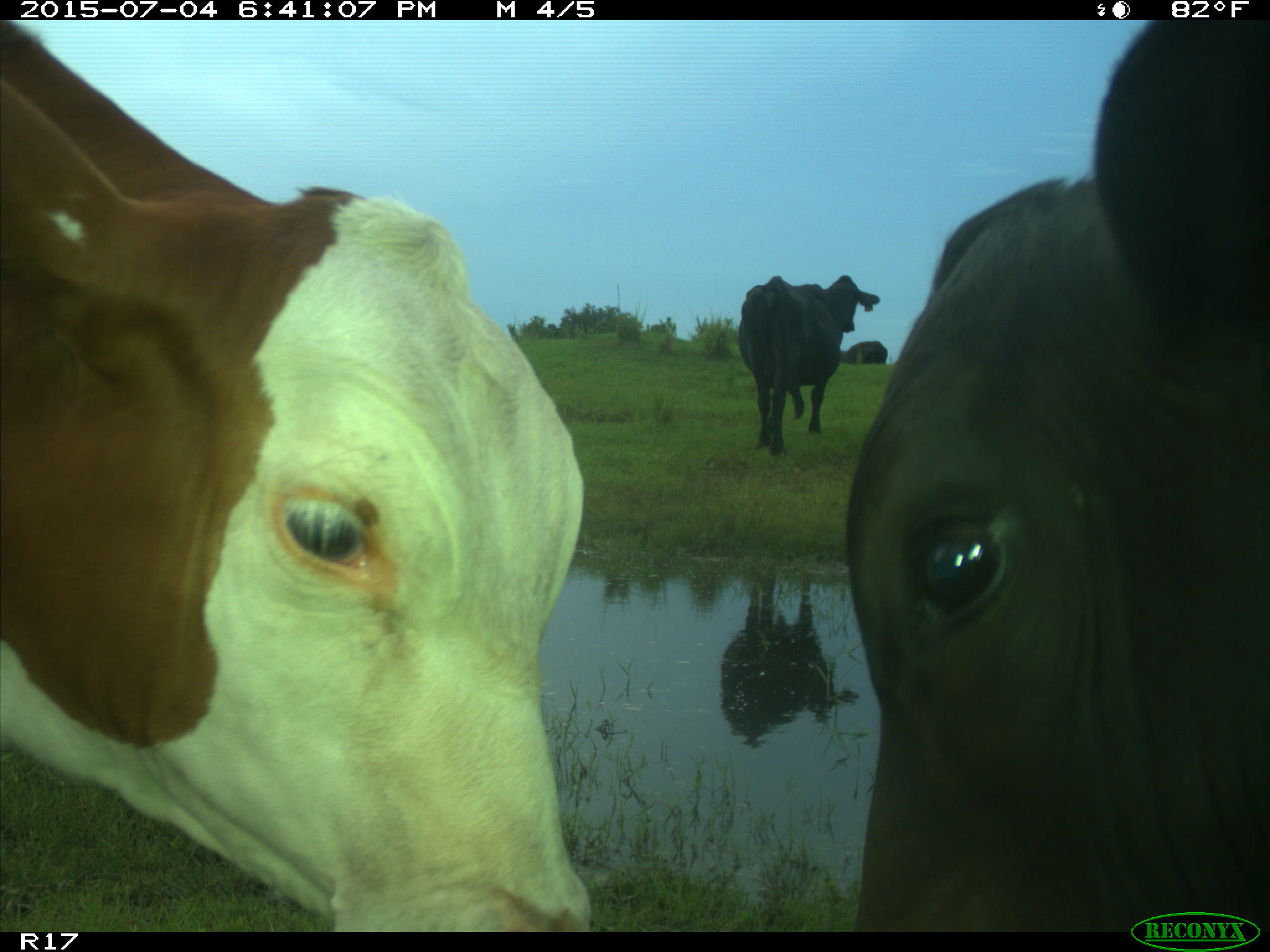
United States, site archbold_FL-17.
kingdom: Animalia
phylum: Chordata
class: Mammalia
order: Artiodactyla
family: Bovidae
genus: Bos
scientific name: Bos taurus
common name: domestic cow